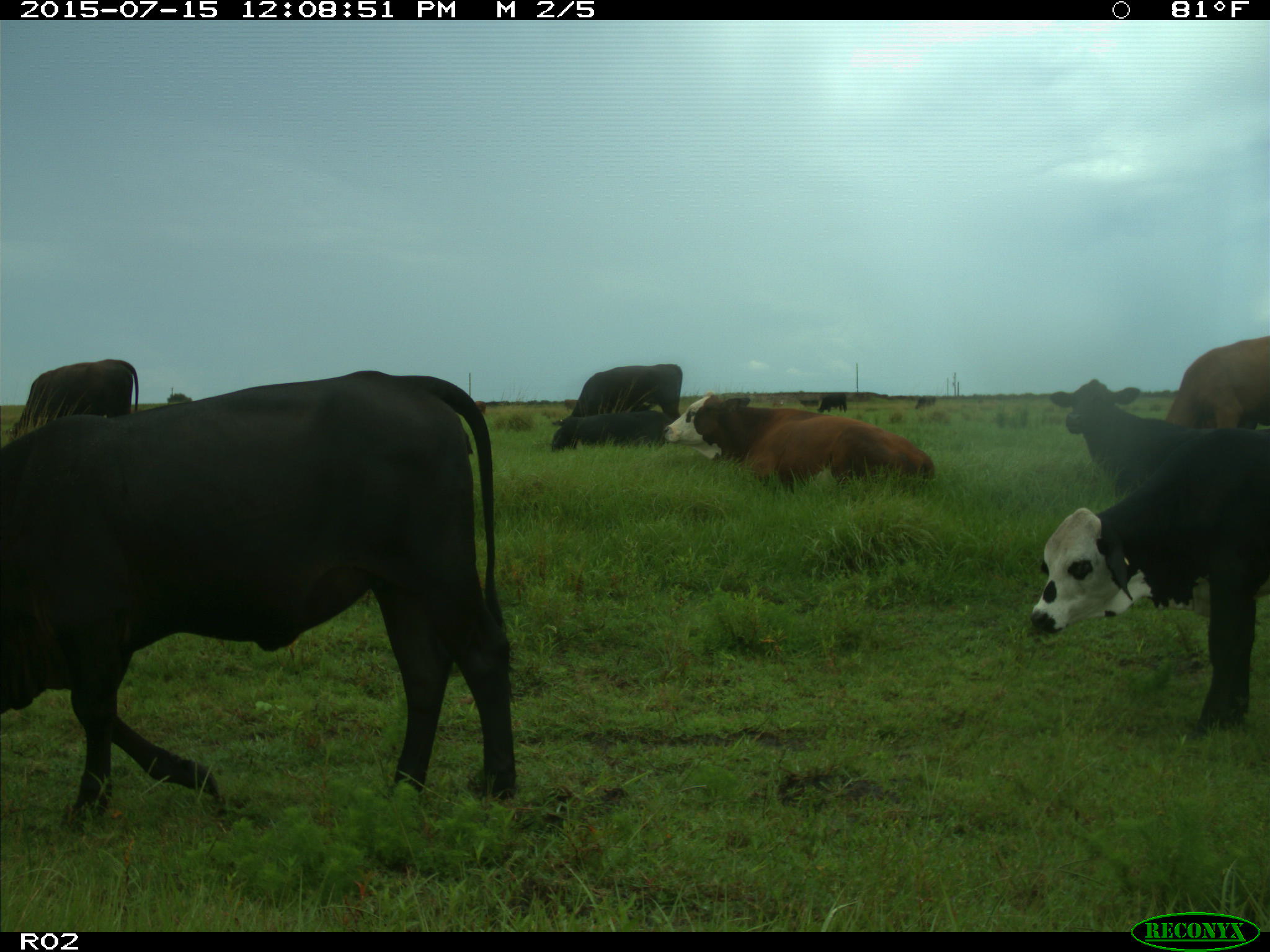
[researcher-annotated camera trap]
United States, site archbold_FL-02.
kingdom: Animalia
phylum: Chordata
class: Mammalia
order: Artiodactyla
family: Bovidae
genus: Bos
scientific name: Bos taurus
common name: domestic cow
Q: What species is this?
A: Bos taurus (domestic cow).